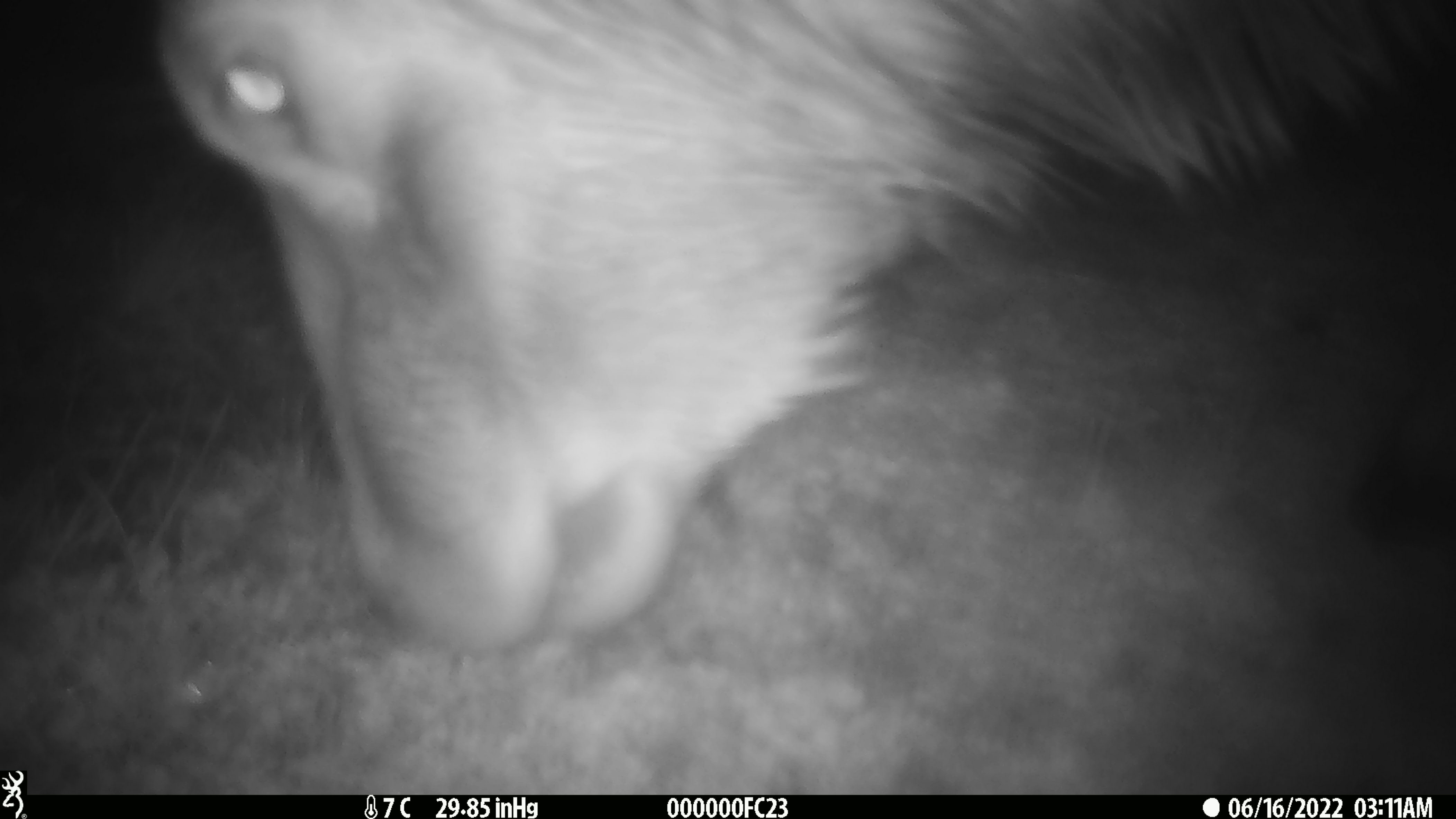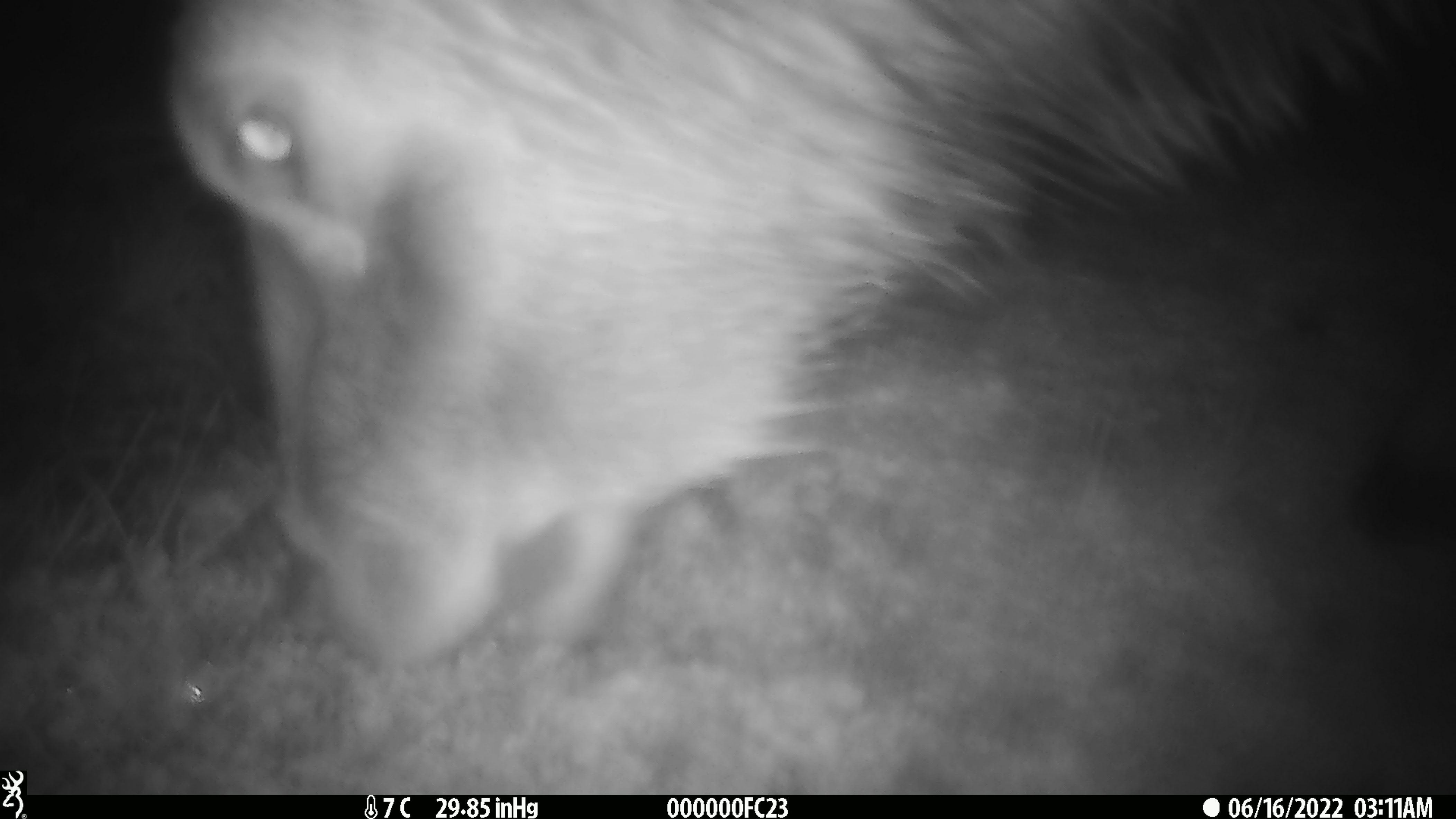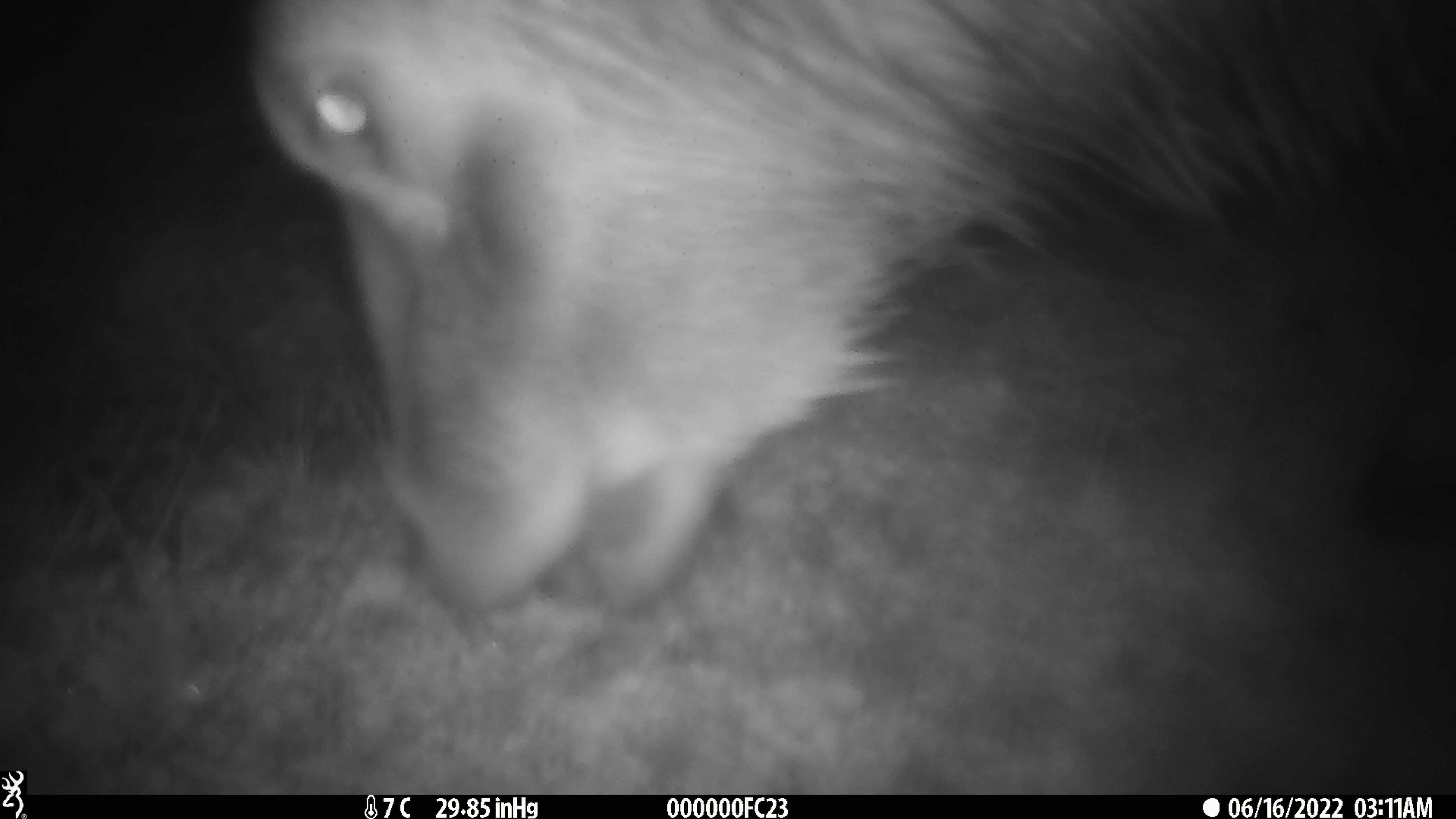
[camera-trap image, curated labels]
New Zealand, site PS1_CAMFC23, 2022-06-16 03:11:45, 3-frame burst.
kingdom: Animalia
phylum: Chordata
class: Mammalia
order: Artiodactyla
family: Cervidae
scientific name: Cervidae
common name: deer